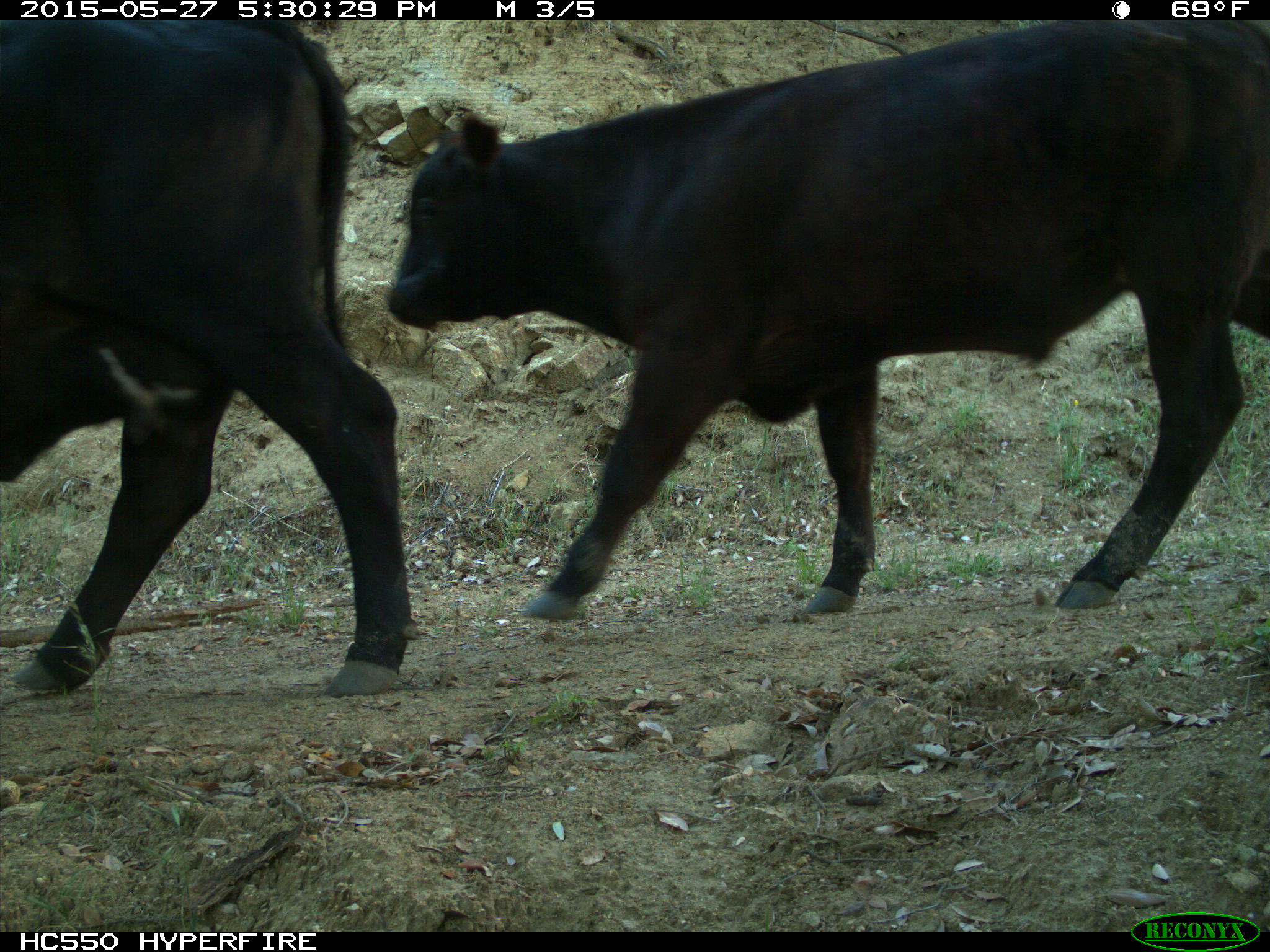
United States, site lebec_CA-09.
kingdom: Animalia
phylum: Chordata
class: Mammalia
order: Artiodactyla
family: Bovidae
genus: Bos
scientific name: Bos taurus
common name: domestic cow